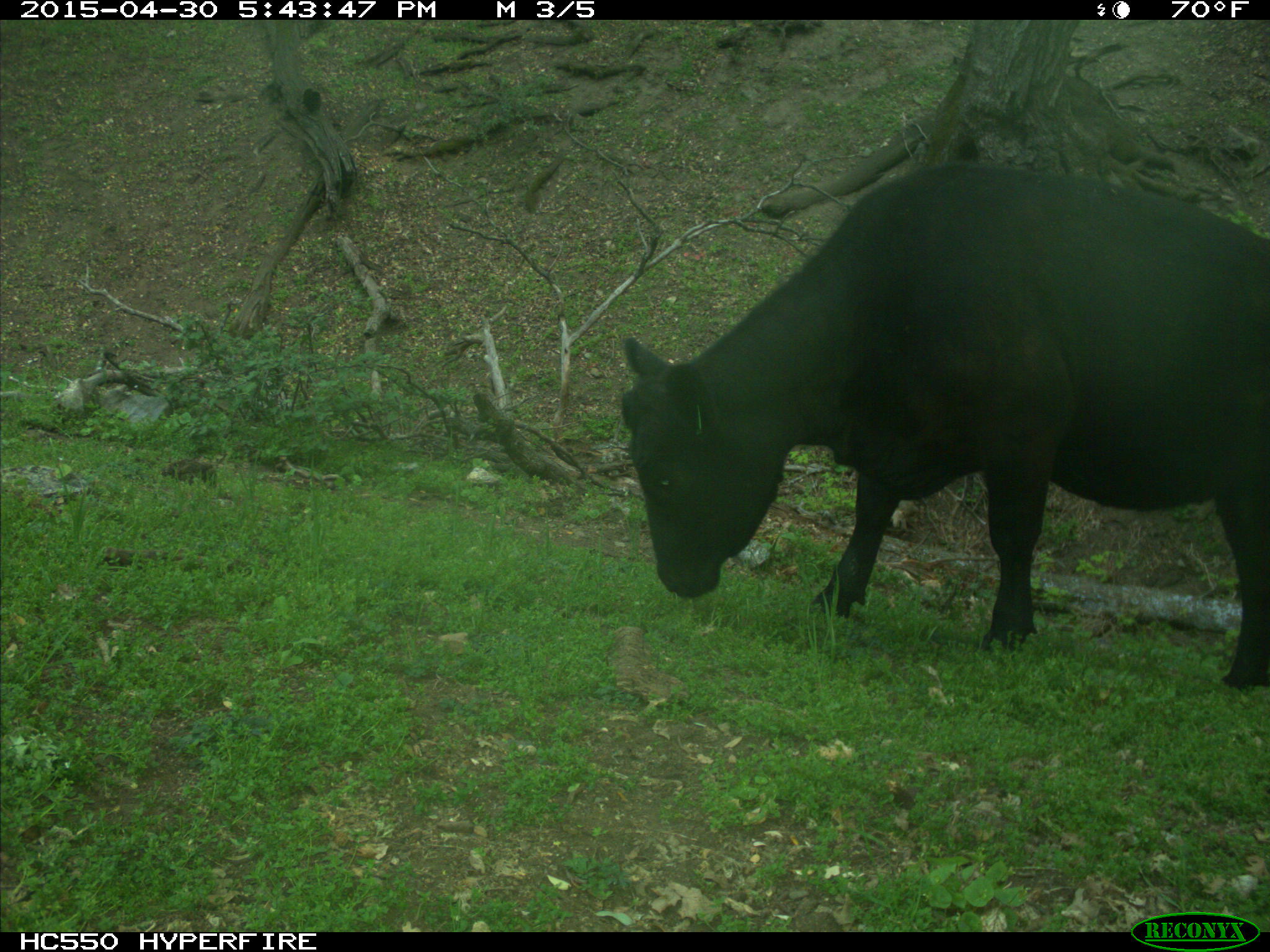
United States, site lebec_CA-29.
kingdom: Animalia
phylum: Chordata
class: Mammalia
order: Artiodactyla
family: Bovidae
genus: Bos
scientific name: Bos taurus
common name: domestic cow